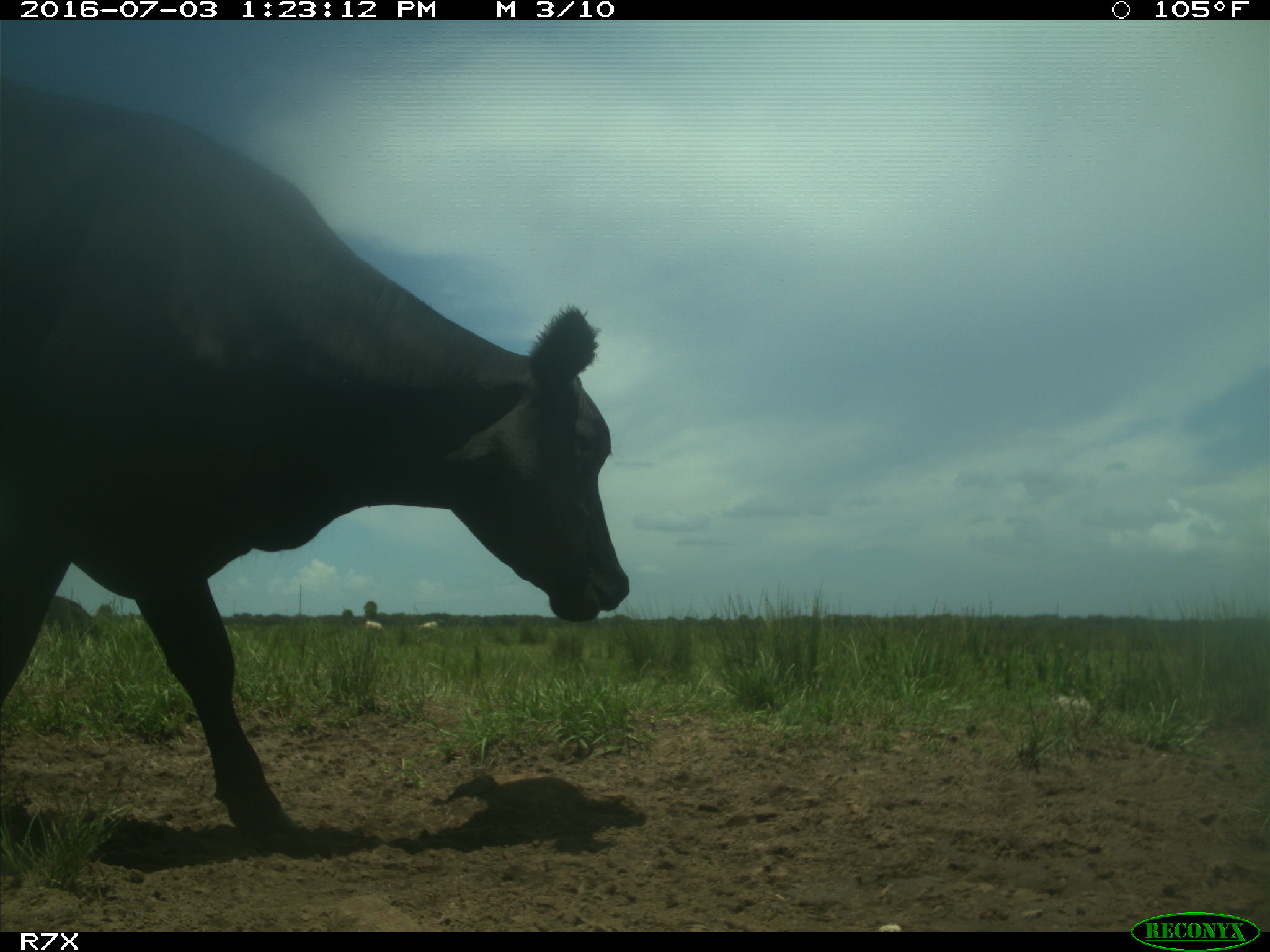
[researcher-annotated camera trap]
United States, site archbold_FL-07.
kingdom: Animalia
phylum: Chordata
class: Mammalia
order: Artiodactyla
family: Bovidae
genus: Bos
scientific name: Bos taurus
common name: domestic cow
Bos taurus (domestic cow).